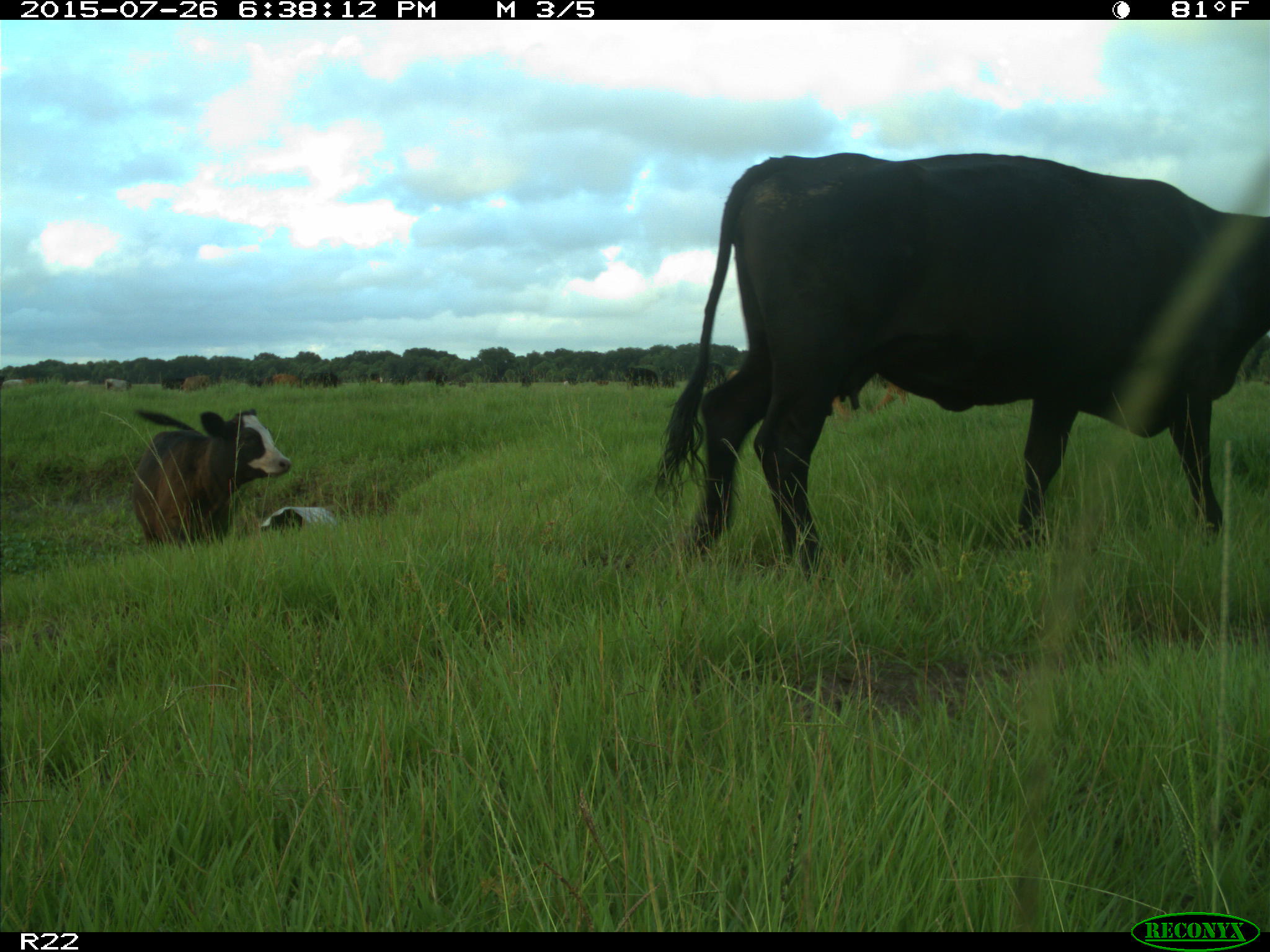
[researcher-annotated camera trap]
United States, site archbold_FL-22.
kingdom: Animalia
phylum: Chordata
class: Mammalia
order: Artiodactyla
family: Bovidae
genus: Bos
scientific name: Bos taurus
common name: domestic cow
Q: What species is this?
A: Bos taurus (domestic cow).